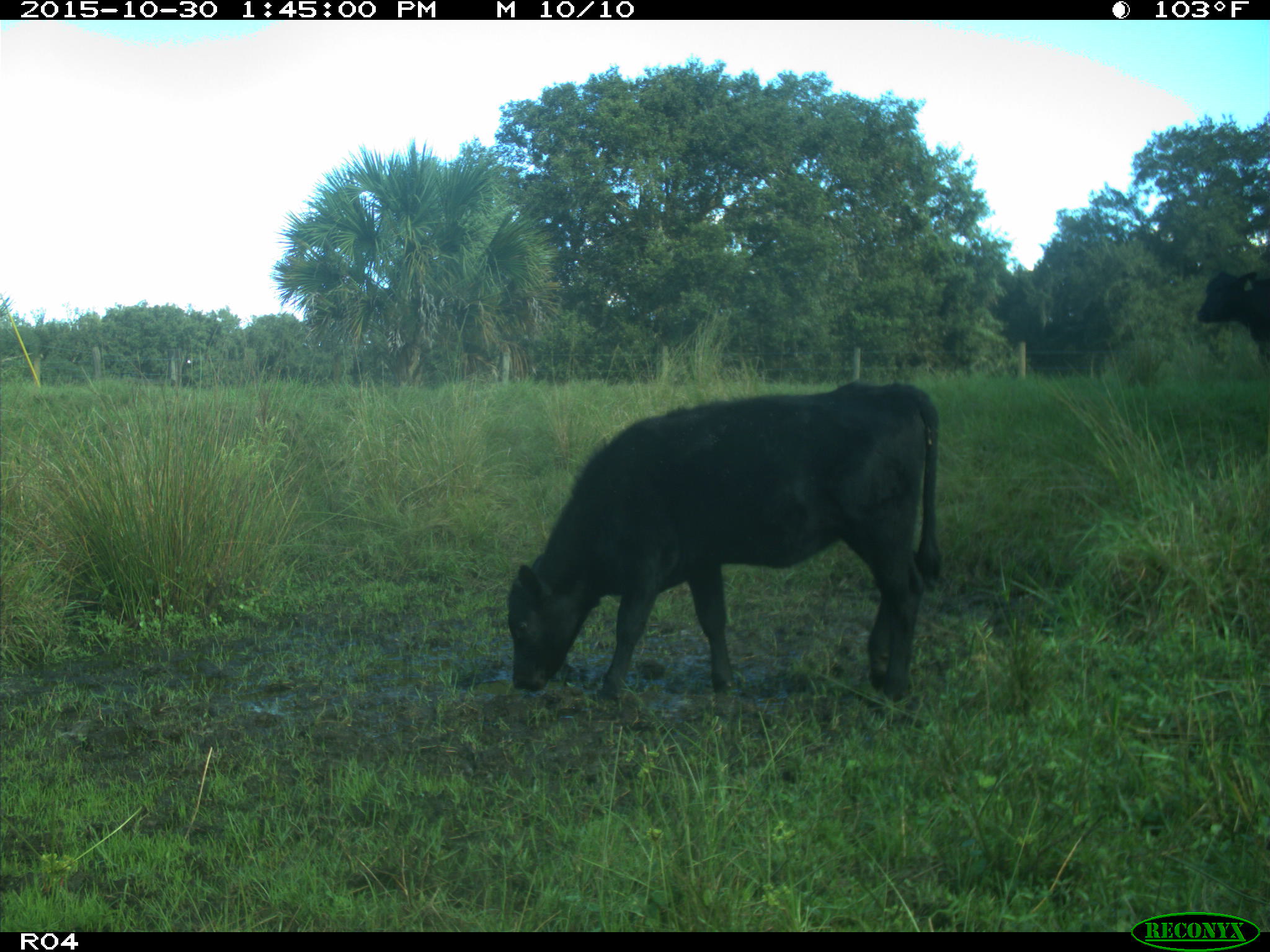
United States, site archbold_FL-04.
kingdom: Animalia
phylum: Chordata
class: Mammalia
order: Artiodactyla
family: Bovidae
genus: Bos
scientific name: Bos taurus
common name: domestic cow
Bos taurus (domestic cow).